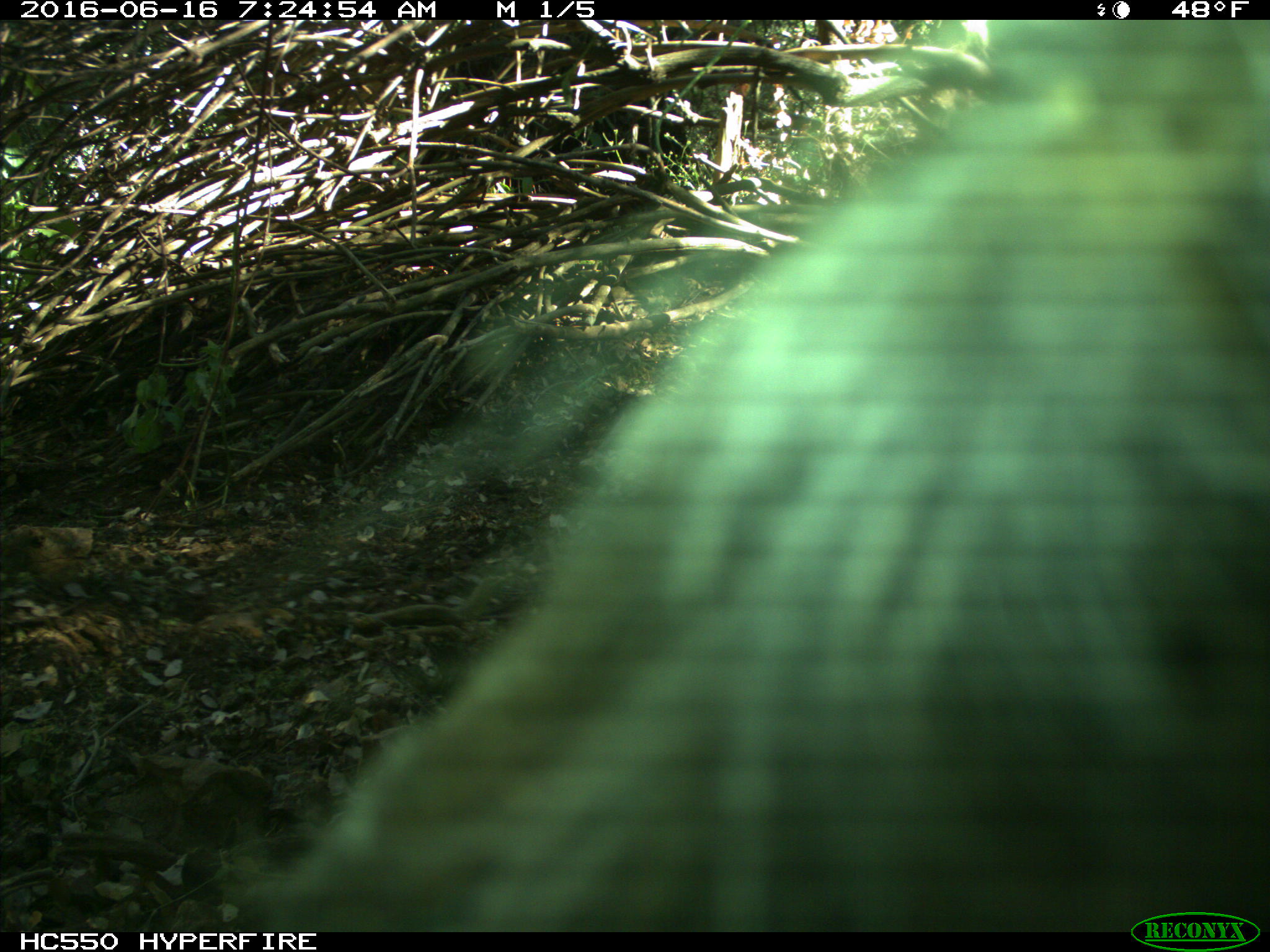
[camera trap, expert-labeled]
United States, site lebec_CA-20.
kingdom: Animalia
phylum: Chordata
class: Mammalia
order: Artiodactyla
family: Bovidae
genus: Bos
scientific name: Bos taurus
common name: domestic cow